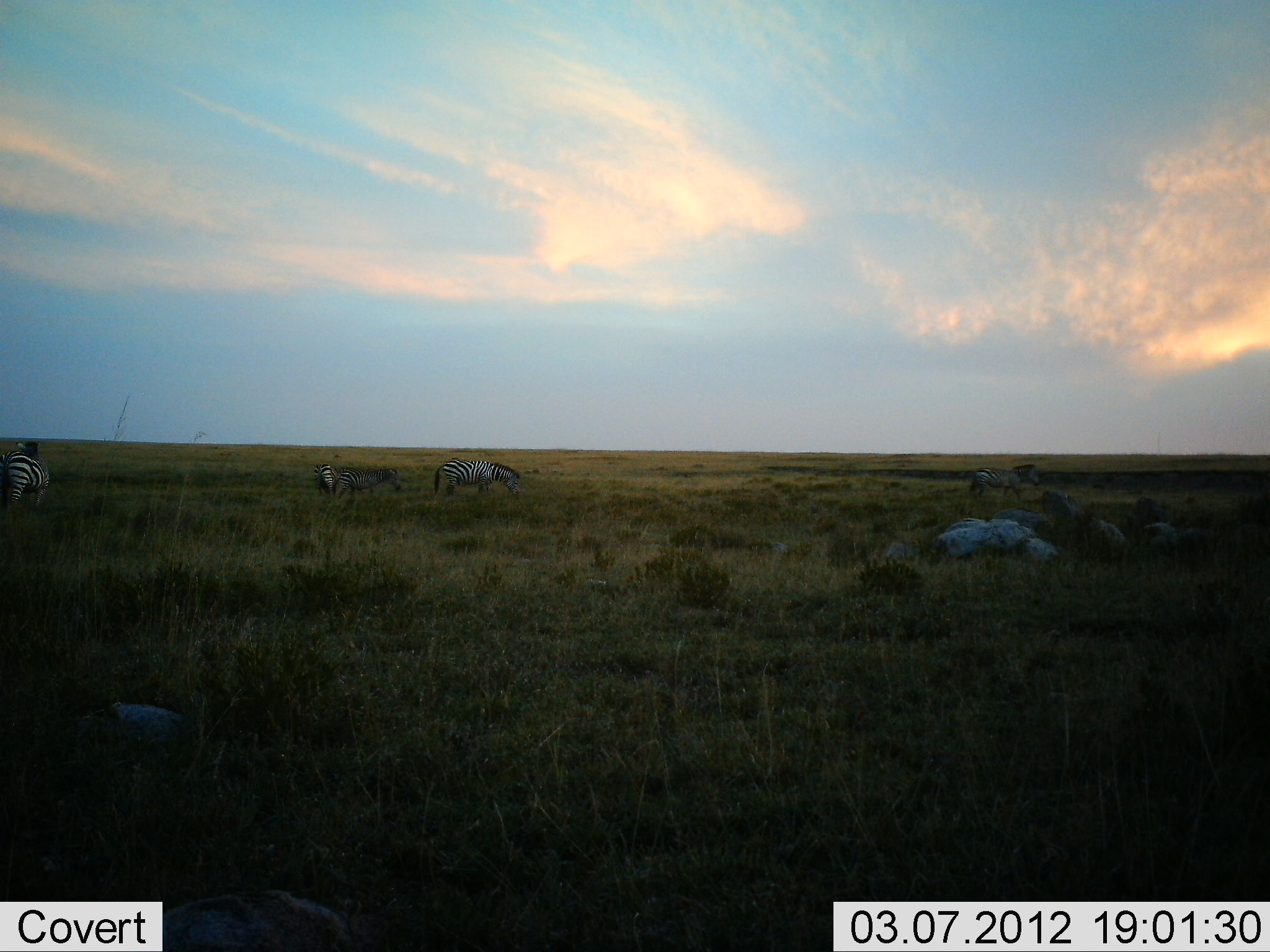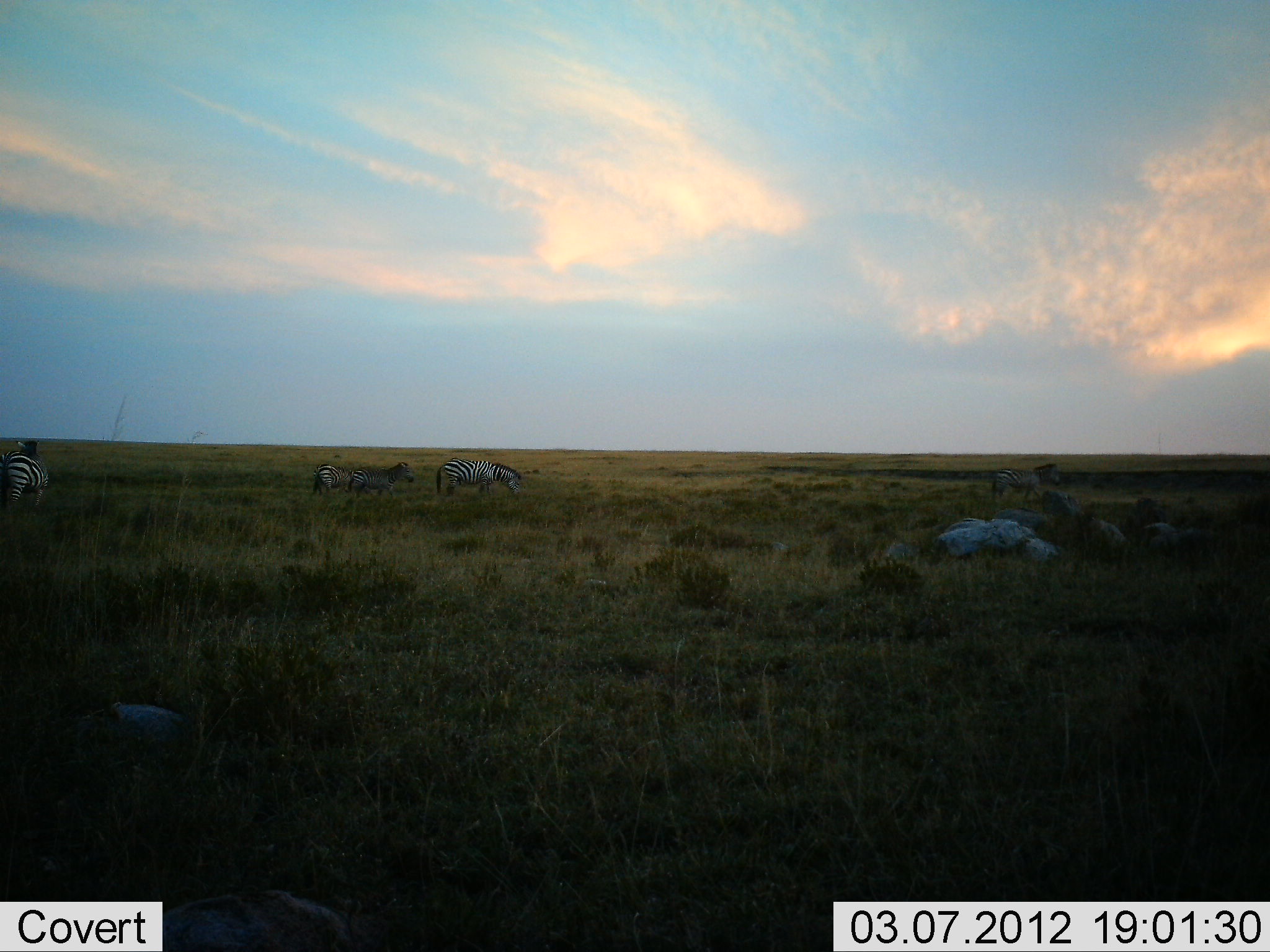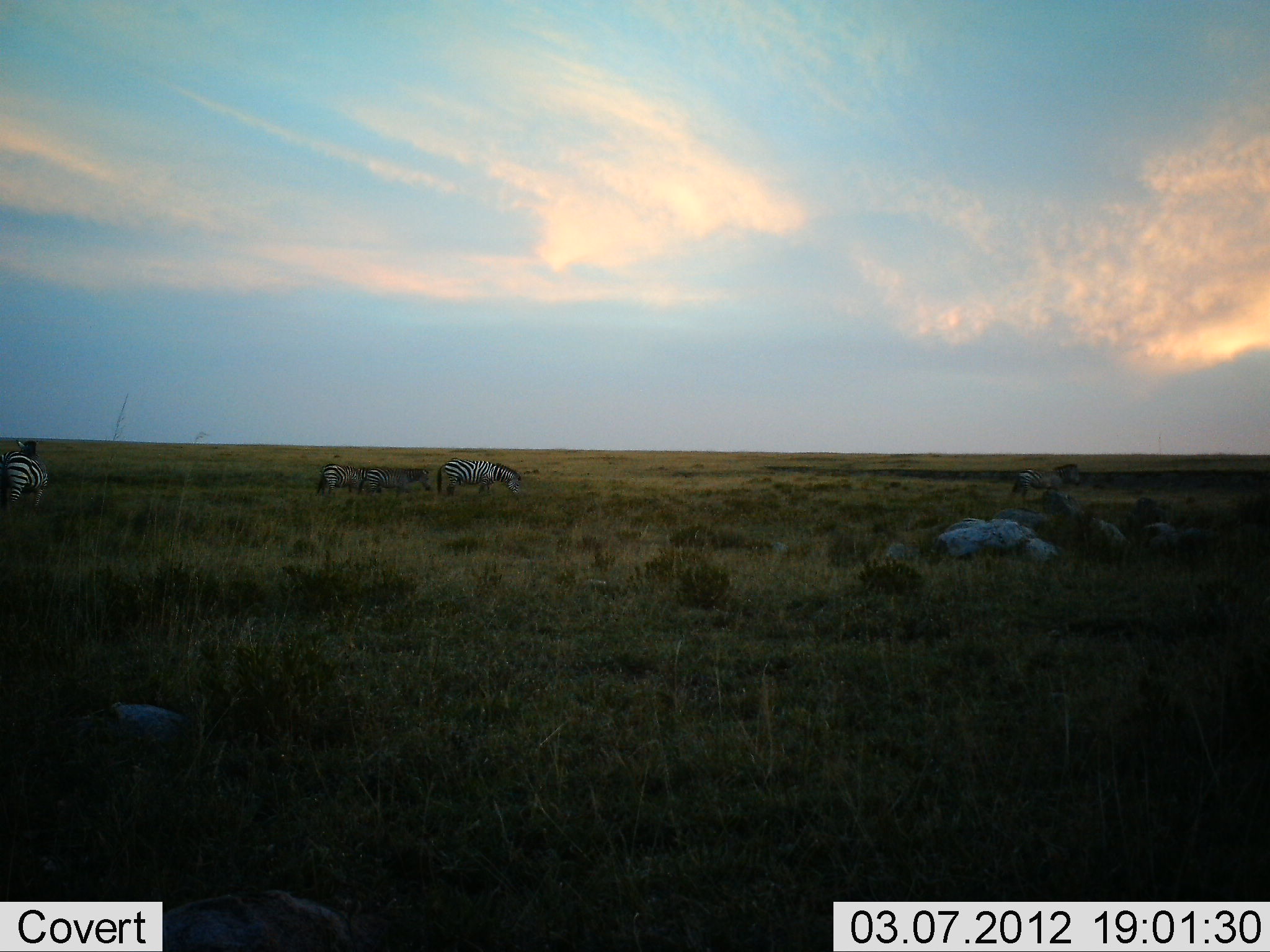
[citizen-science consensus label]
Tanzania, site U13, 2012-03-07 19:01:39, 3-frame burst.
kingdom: Animalia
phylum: Chordata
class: Mammalia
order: Perissodactyla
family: Equidae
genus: Equus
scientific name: Equus quagga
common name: plains zebra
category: zebra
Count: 5.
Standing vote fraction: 43%.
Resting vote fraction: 0%.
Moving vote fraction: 86%.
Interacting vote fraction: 0%.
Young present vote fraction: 0%.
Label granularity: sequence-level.